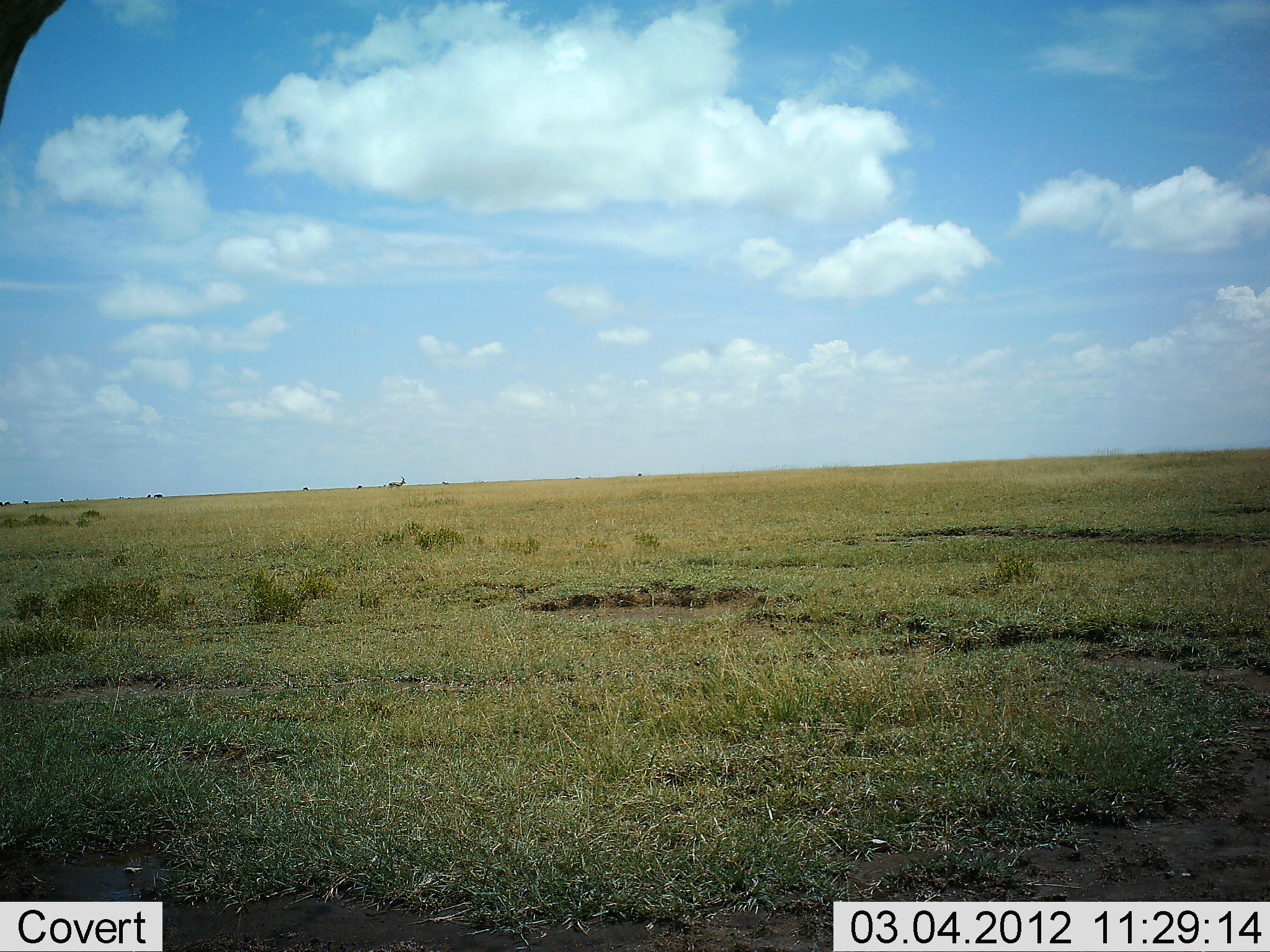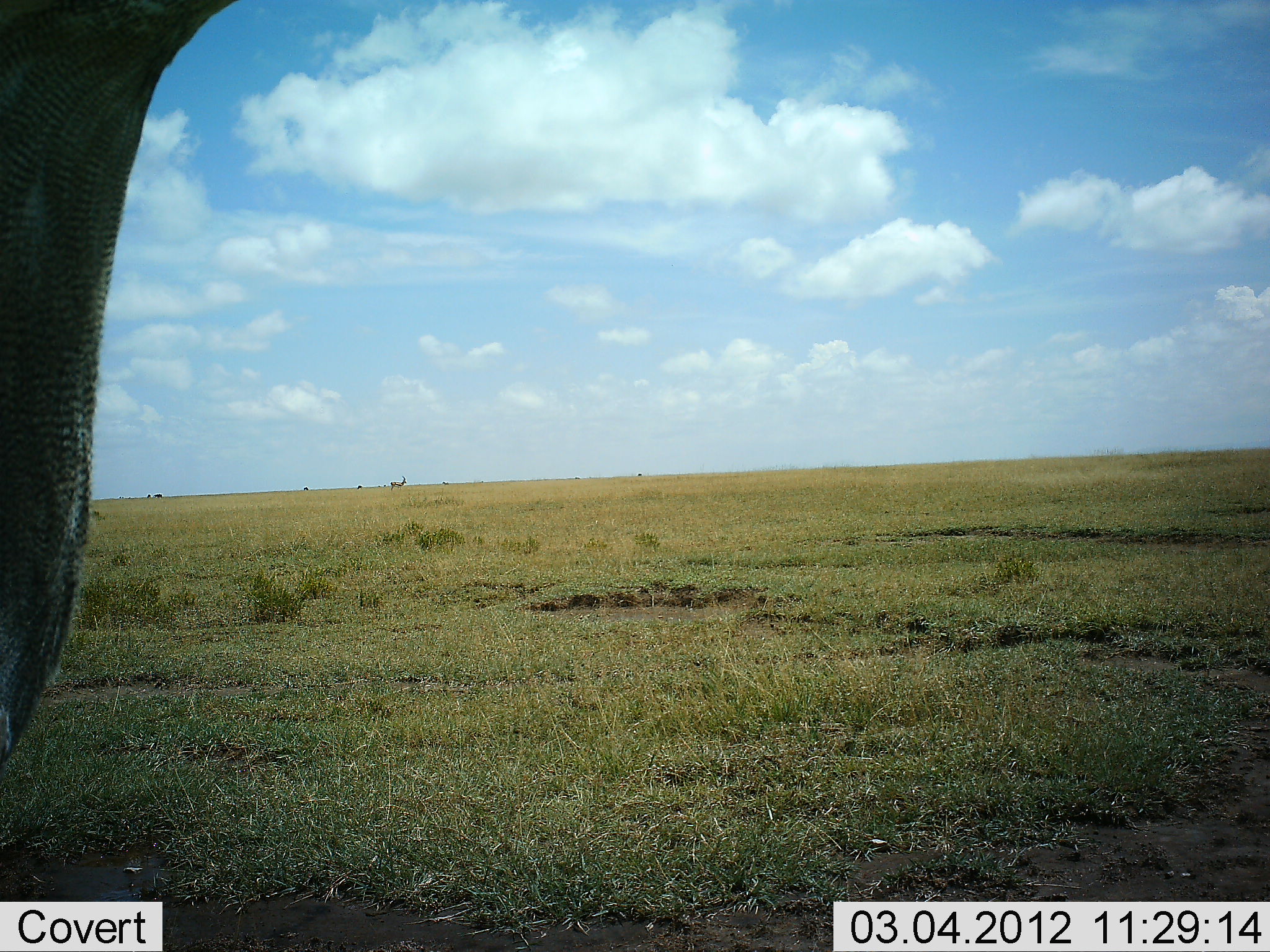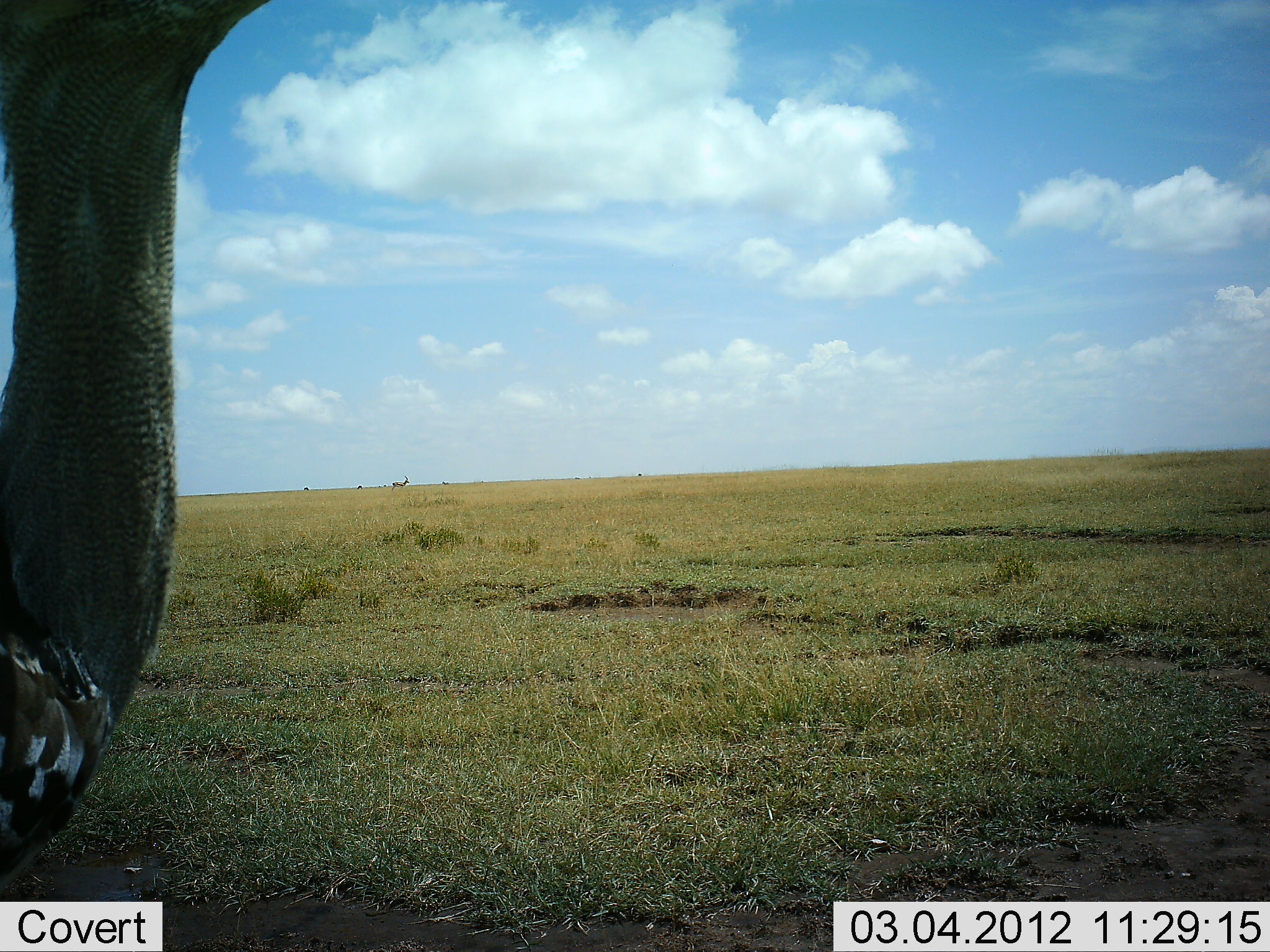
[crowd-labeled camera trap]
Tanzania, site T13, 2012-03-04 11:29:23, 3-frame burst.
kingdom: Animalia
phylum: Chordata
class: Aves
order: Otidiformes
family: Otididae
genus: Ardeotis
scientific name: Ardeotis kori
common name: kori bustard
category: koribustard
Koribustard (kori bustard) (Ardeotis kori), count 1. Behavior (volunteer vote fractions): standing 50%, resting 0%, moving 56%, interacting 0%. Young present (vote fraction): 0%. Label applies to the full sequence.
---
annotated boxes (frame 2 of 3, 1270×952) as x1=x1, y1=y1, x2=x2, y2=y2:
animal: x1=0, y1=0, x2=236, y2=778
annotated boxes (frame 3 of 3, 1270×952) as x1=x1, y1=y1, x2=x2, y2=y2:
animal: x1=0, y1=1, x2=266, y2=880